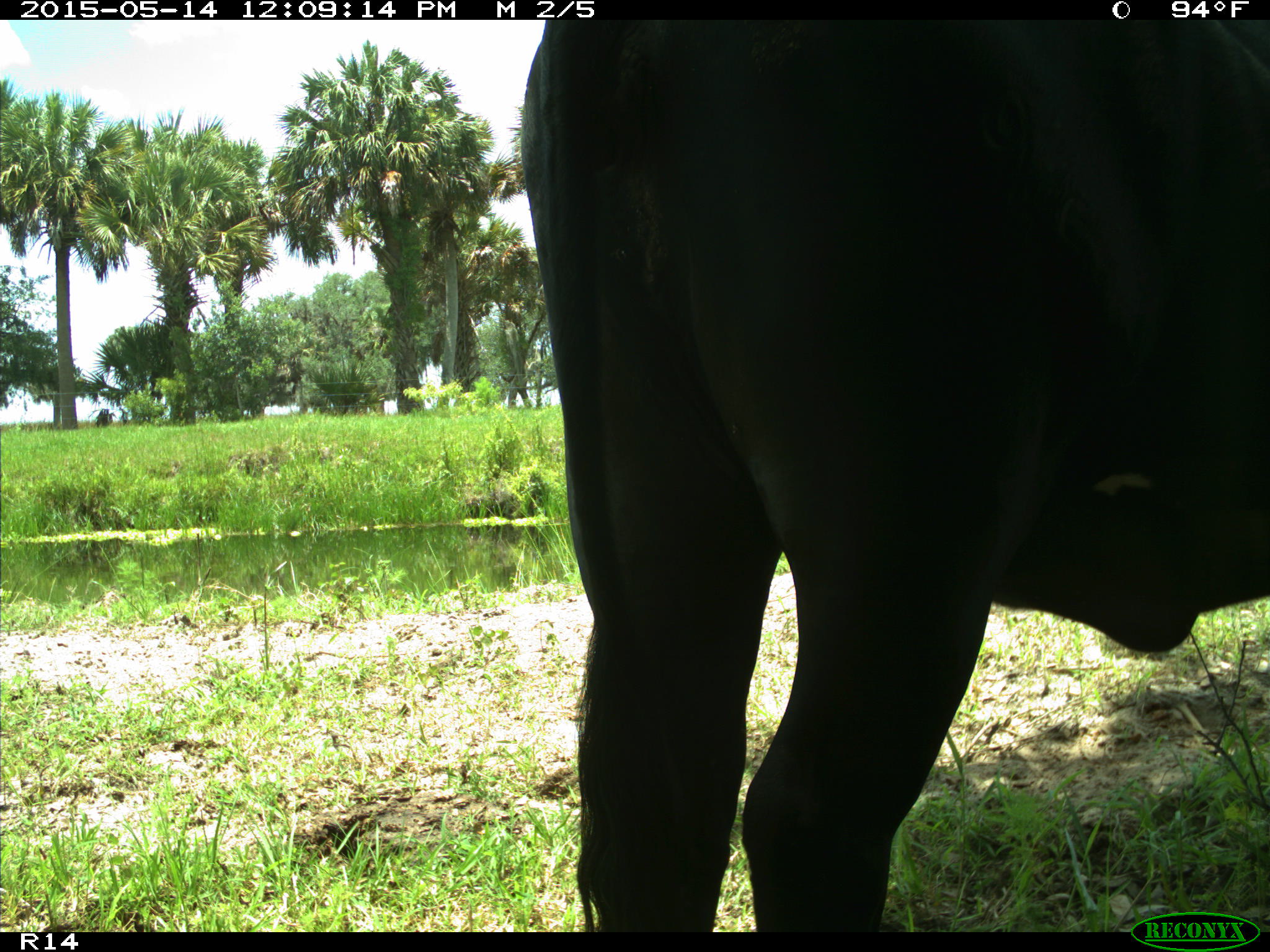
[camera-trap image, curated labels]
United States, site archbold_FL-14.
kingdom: Animalia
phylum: Chordata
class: Mammalia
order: Artiodactyla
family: Bovidae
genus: Bos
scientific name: Bos taurus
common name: domestic cow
Bos taurus (domestic cow).